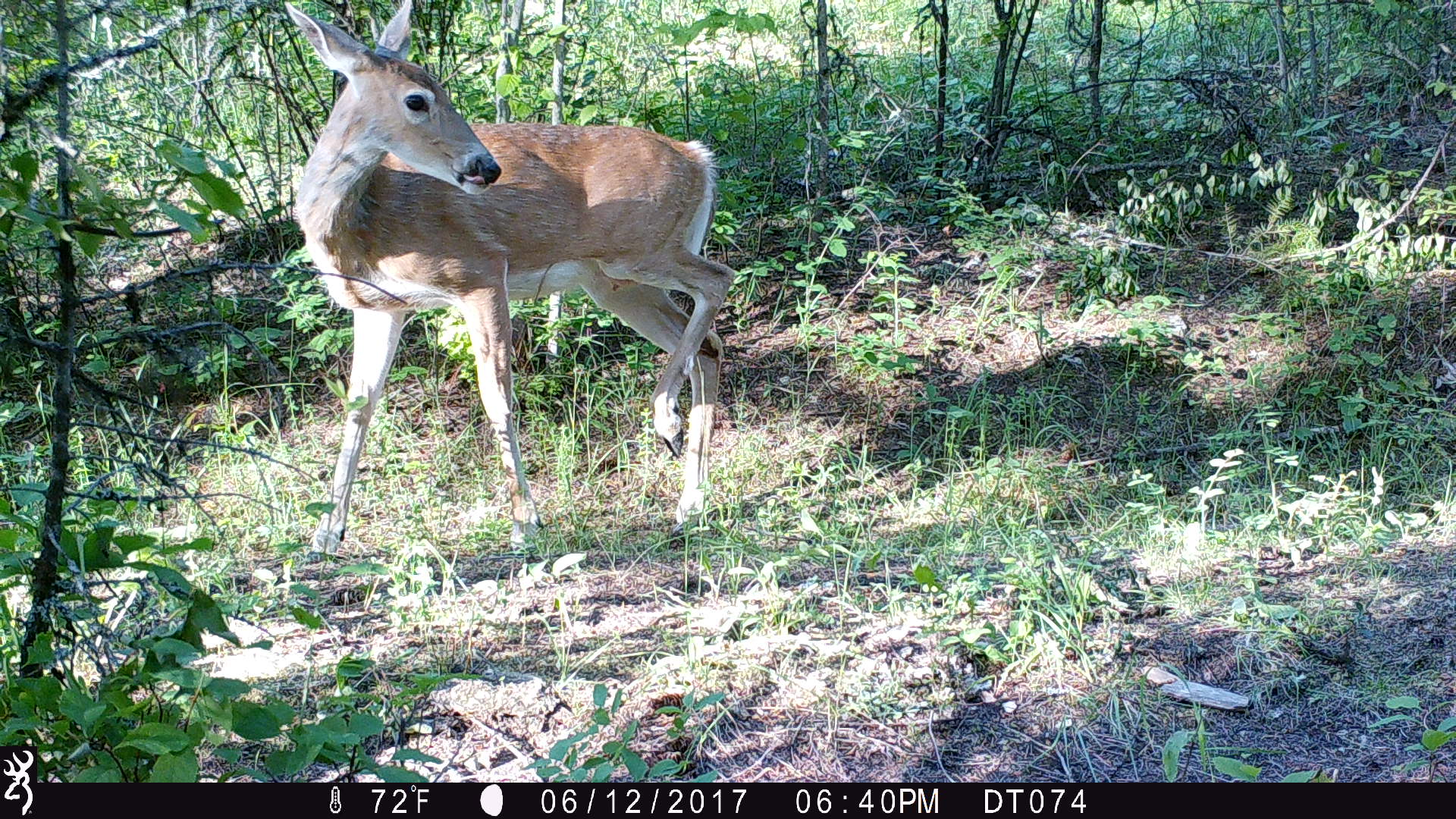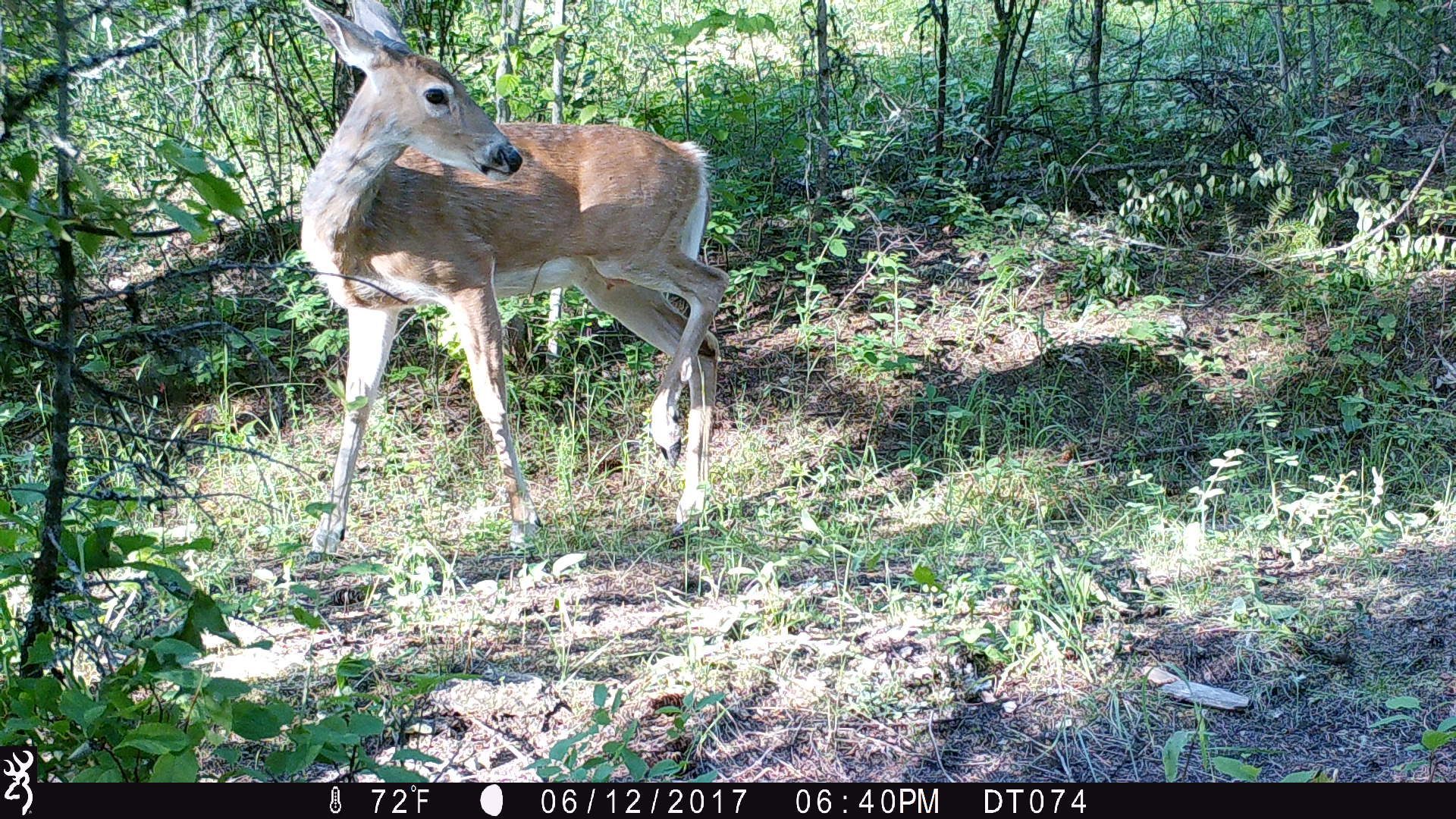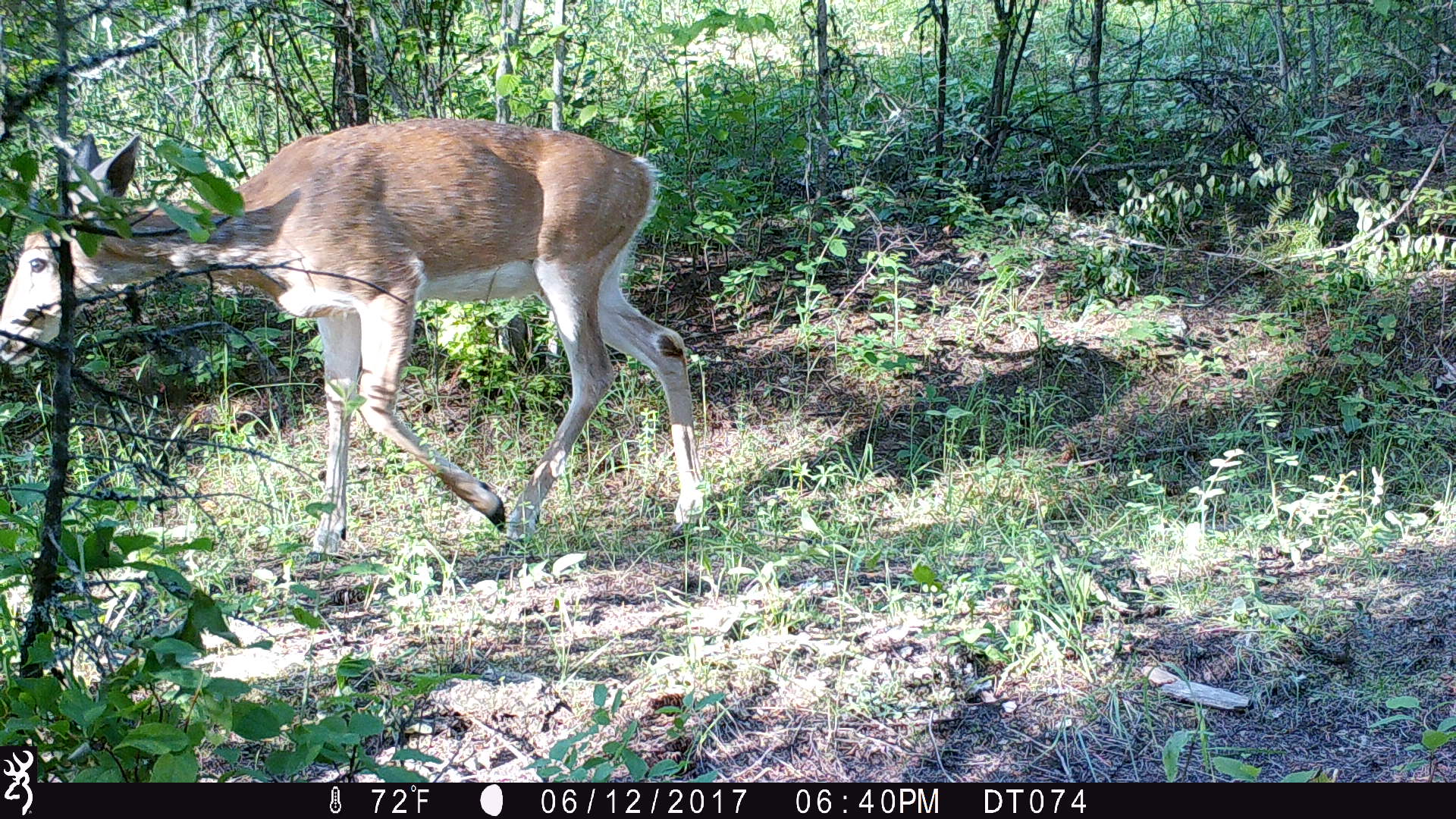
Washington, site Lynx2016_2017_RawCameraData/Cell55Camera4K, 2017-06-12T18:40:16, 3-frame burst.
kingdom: Animalia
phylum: Chordata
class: Mammalia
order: Artiodactyla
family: Cervidae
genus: Odocoileus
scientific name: Odocoileus virginianus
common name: white-tailed deer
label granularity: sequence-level